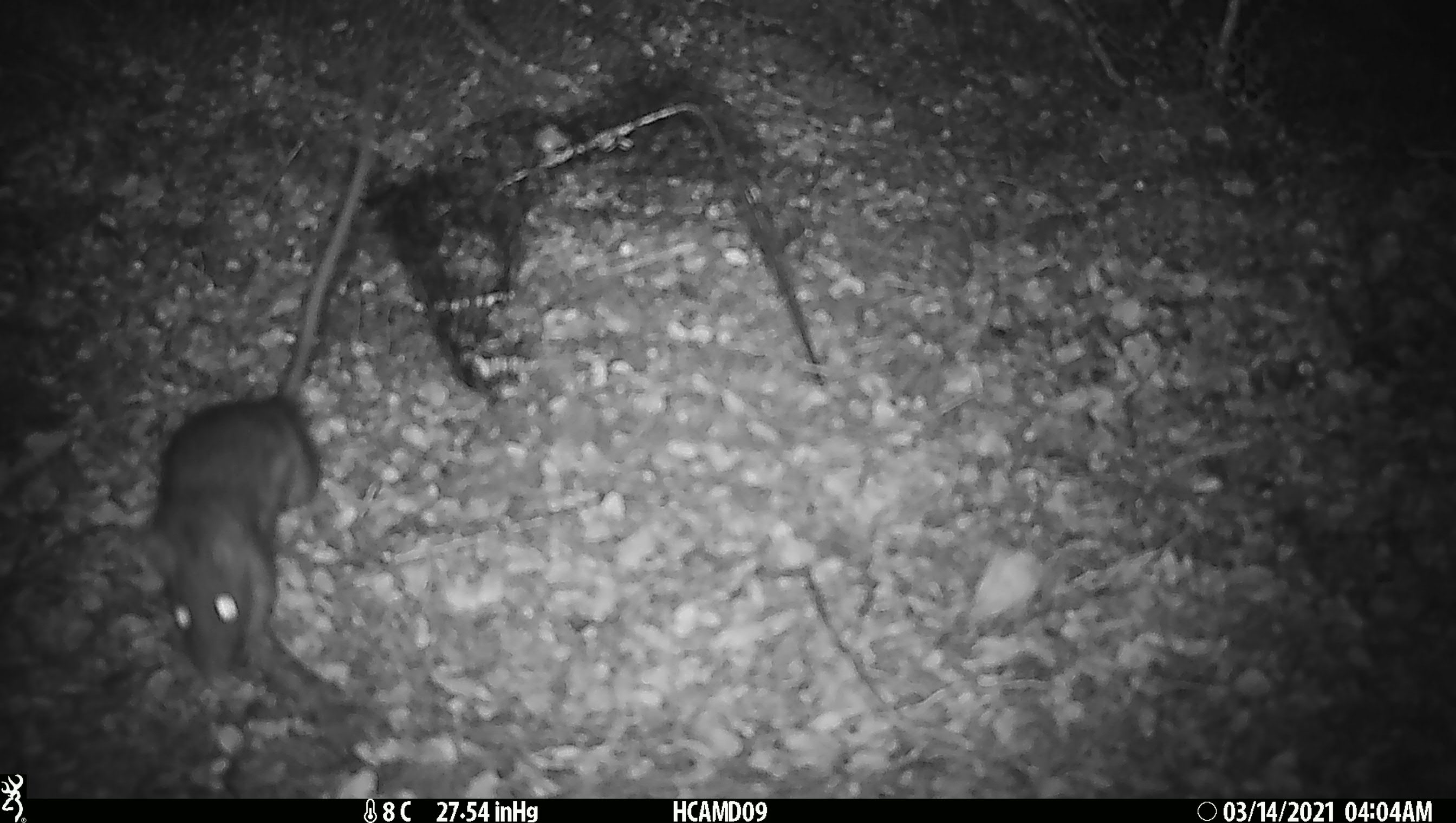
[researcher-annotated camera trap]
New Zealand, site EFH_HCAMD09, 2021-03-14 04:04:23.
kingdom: Animalia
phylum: Chordata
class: Mammalia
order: Rodentia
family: Muridae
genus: Rattus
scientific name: Rattus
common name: rat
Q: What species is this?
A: Rat (Rattus).